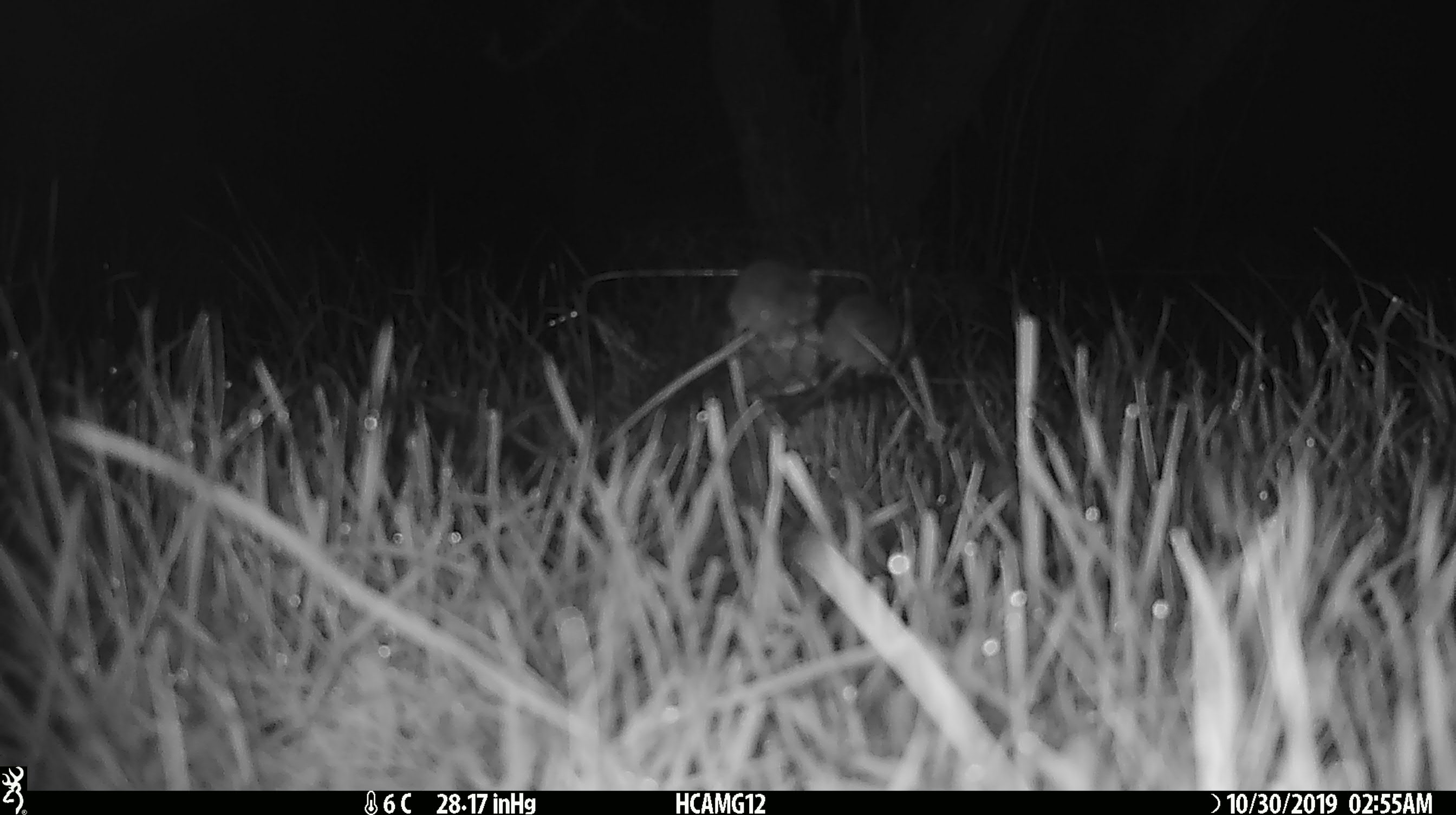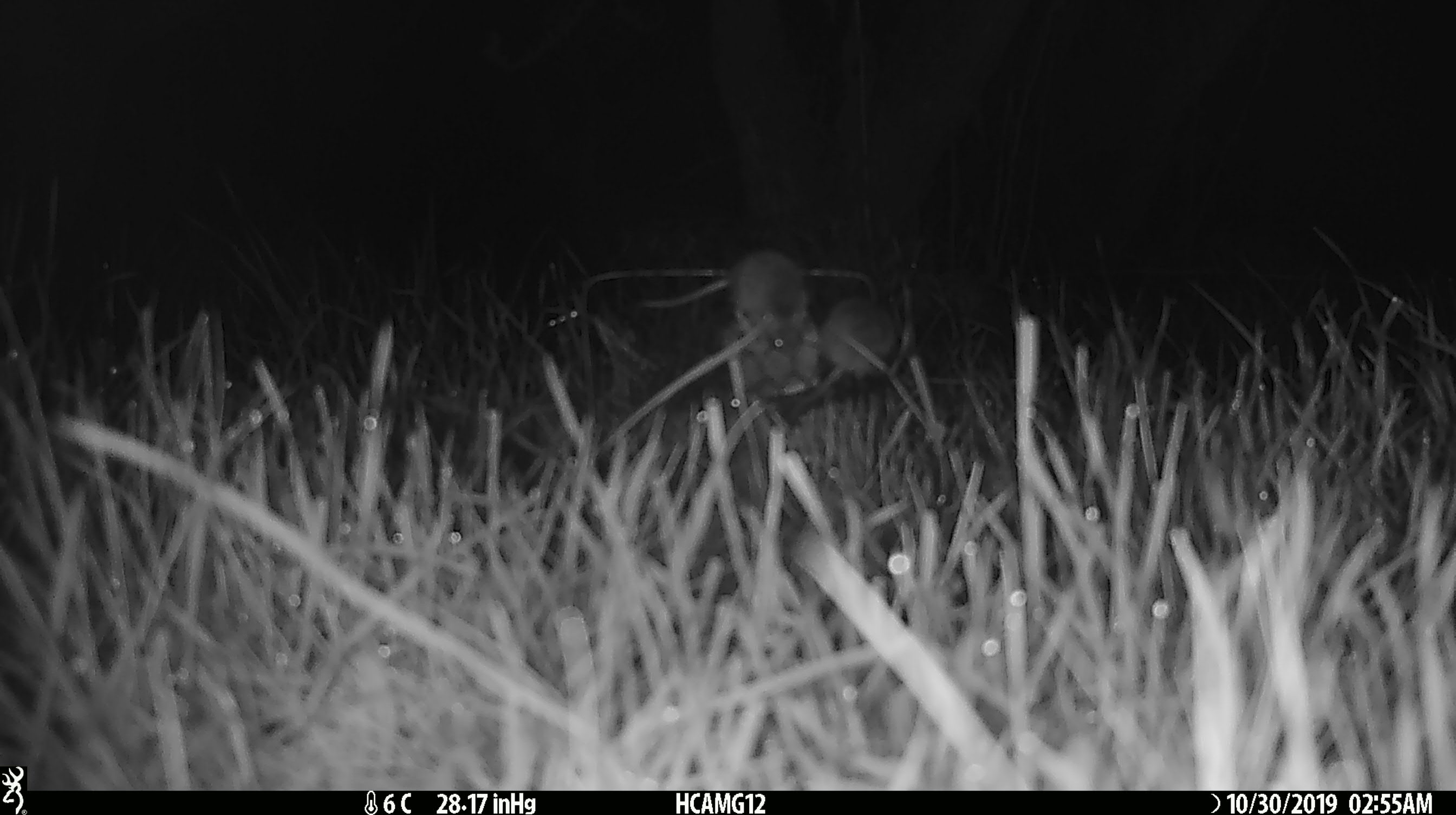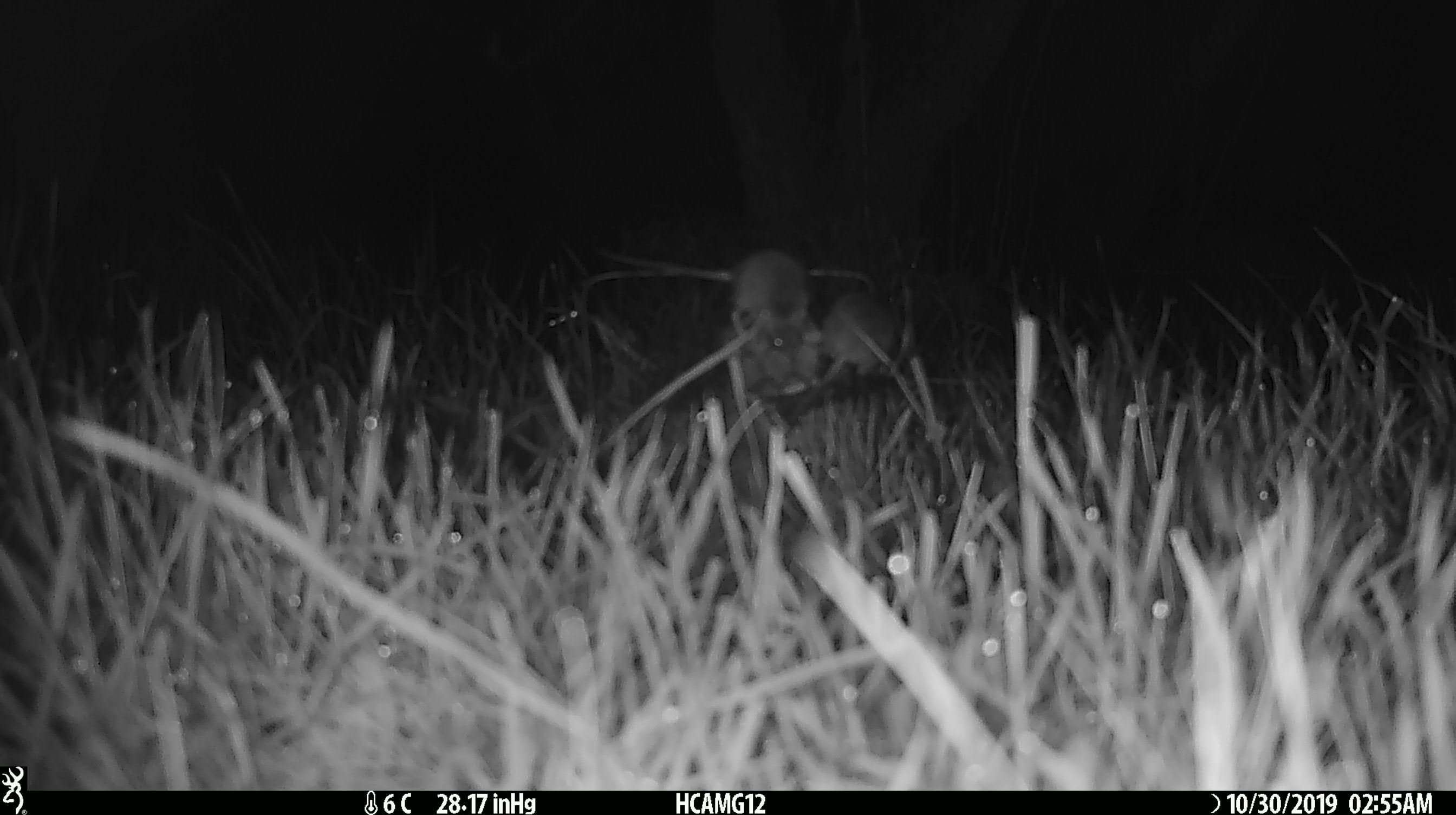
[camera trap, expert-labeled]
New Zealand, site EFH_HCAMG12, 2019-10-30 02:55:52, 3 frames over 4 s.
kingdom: Animalia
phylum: Chordata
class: Mammalia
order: Rodentia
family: Muridae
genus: Mus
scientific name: Mus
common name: mouse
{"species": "mouse (Mus)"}